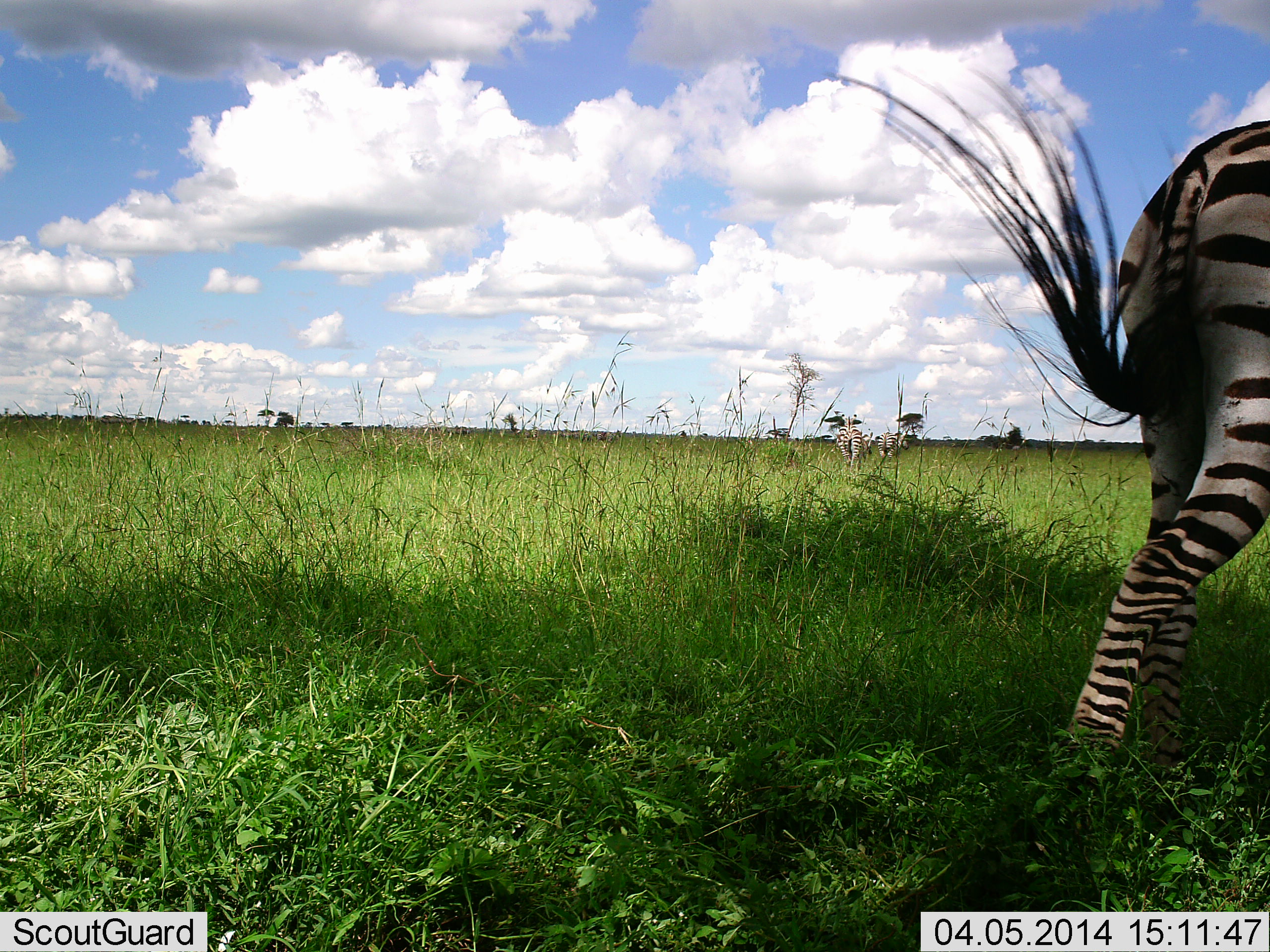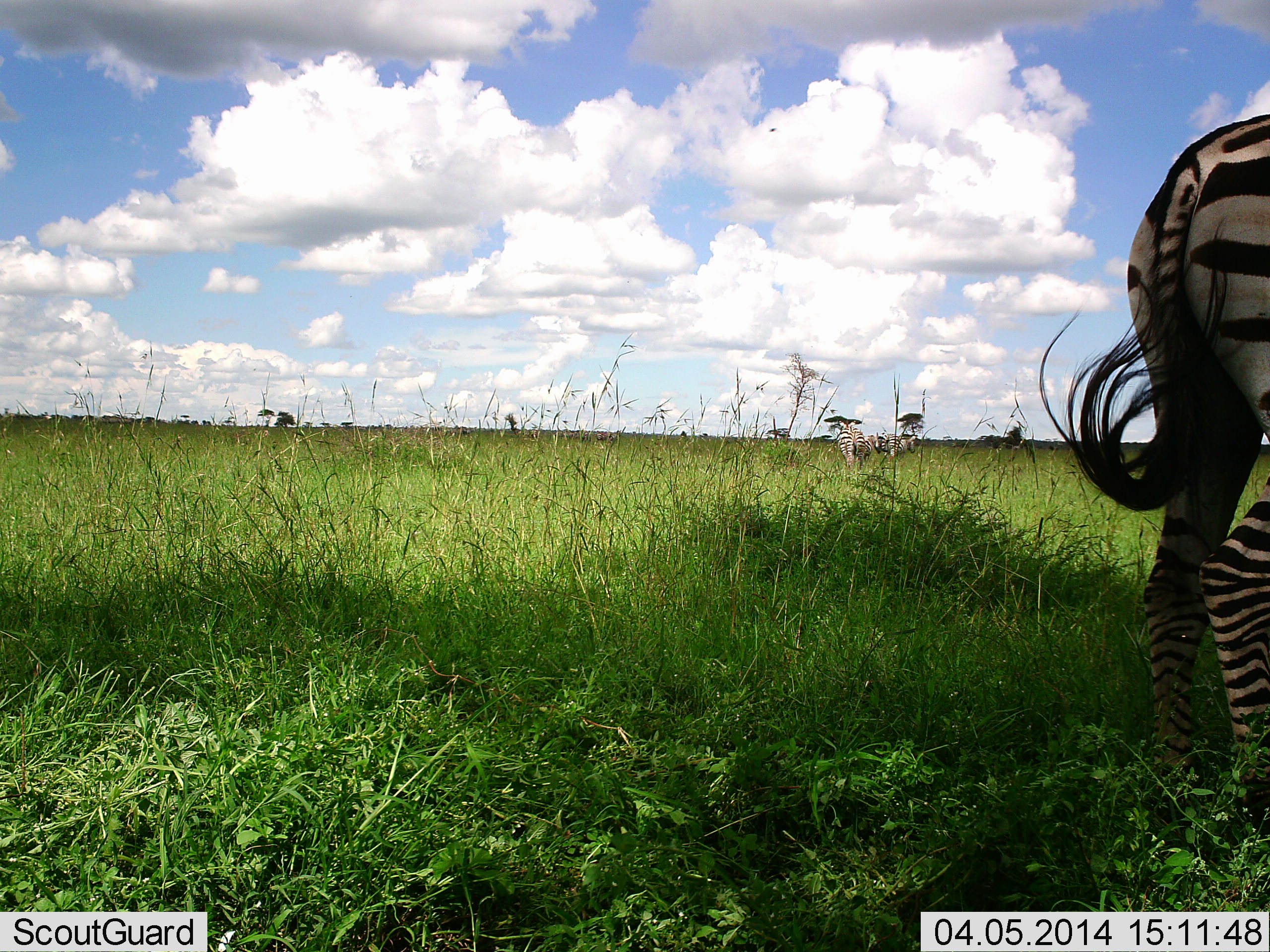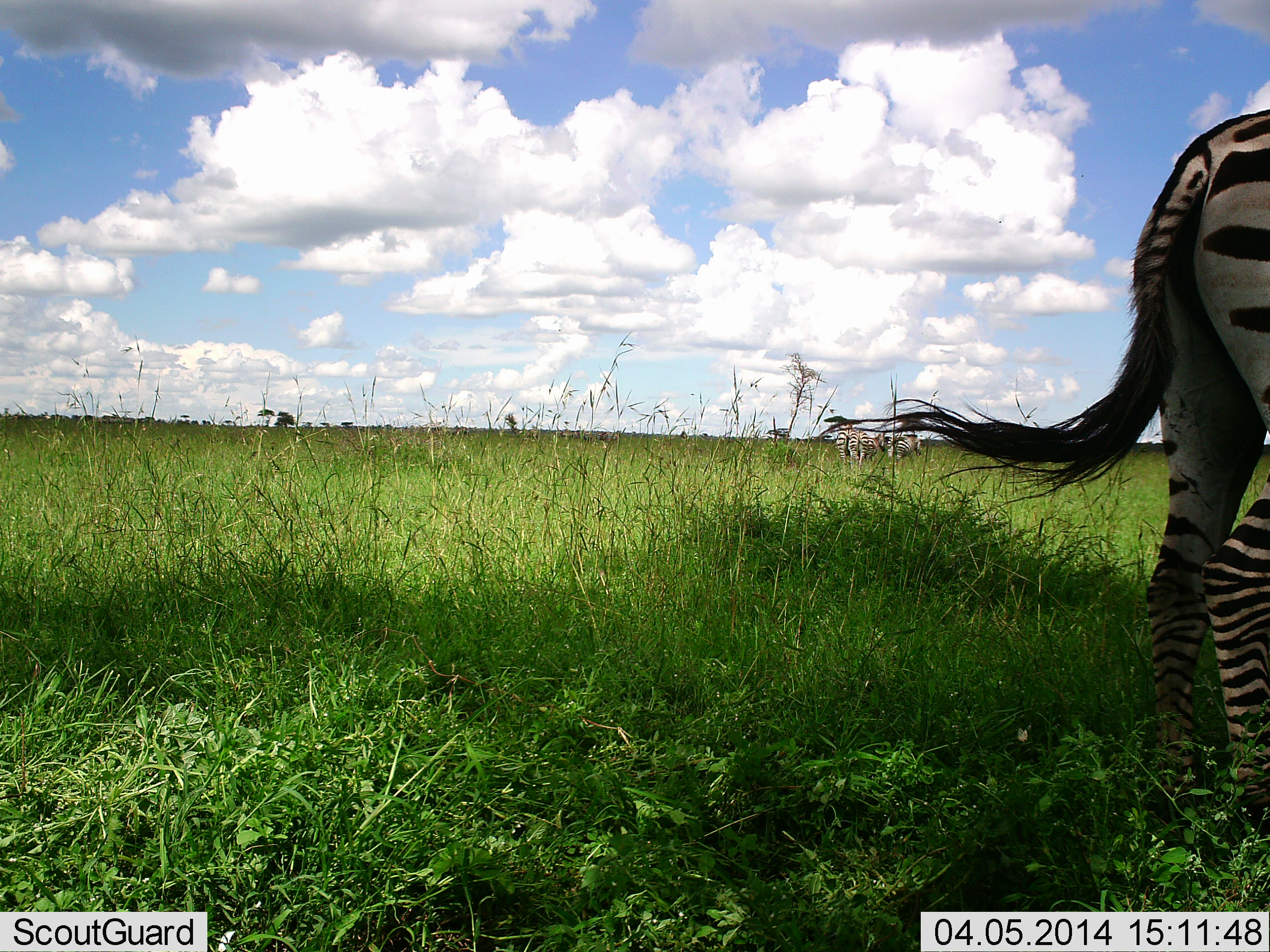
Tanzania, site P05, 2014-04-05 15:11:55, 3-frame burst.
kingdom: Animalia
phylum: Chordata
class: Mammalia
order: Perissodactyla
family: Equidae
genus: Equus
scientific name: Equus quagga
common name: plains zebra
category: zebra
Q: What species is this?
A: Zebra (plains zebra) (Equus quagga).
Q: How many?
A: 3.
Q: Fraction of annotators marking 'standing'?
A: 100%.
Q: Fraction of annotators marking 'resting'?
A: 0%.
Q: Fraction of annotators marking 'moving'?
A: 20%.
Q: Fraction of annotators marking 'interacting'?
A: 0%.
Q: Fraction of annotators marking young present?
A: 0%.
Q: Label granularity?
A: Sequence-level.